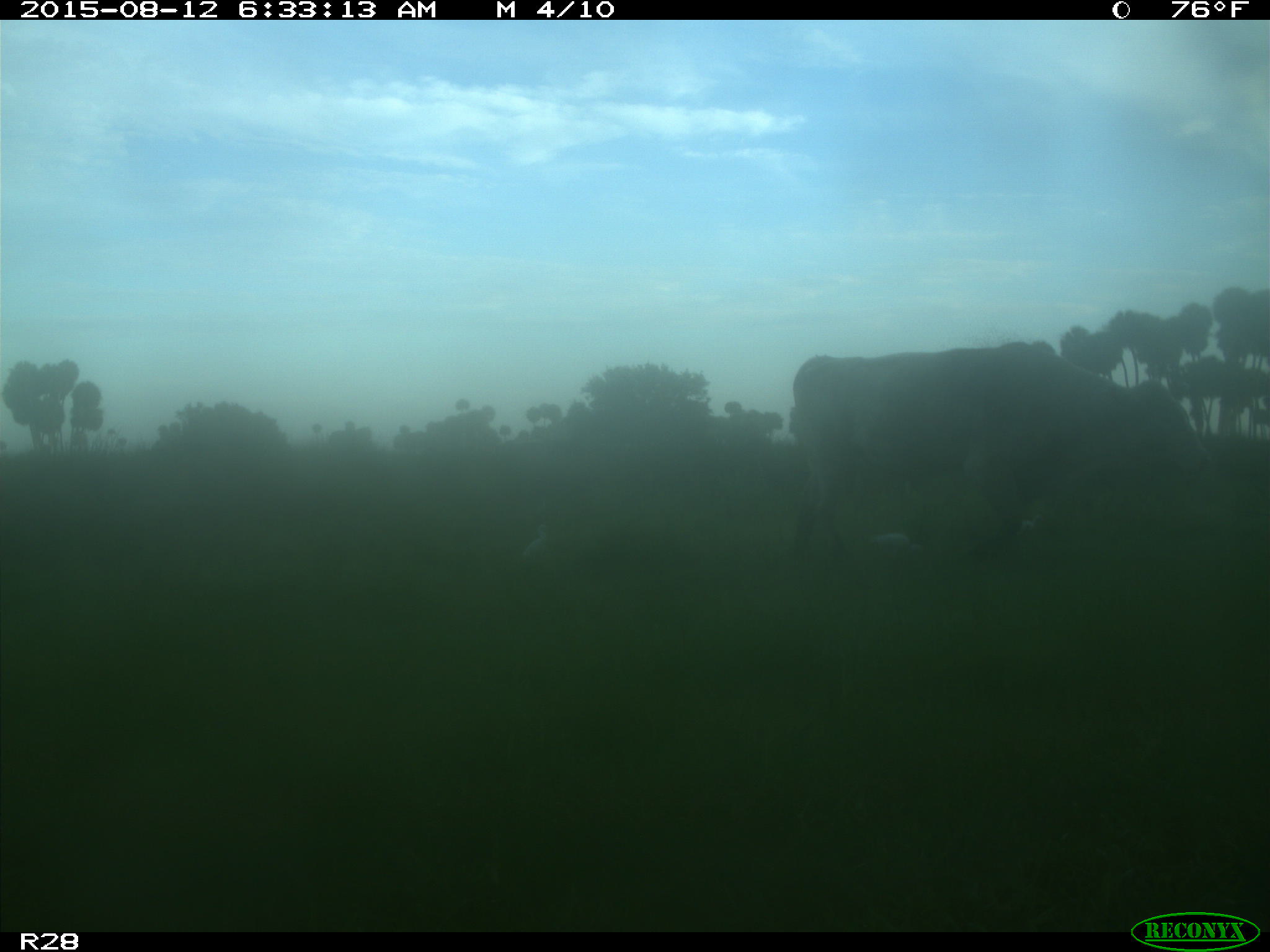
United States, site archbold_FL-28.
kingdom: Animalia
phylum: Chordata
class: Mammalia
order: Artiodactyla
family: Bovidae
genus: Bos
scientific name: Bos taurus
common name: domestic cow